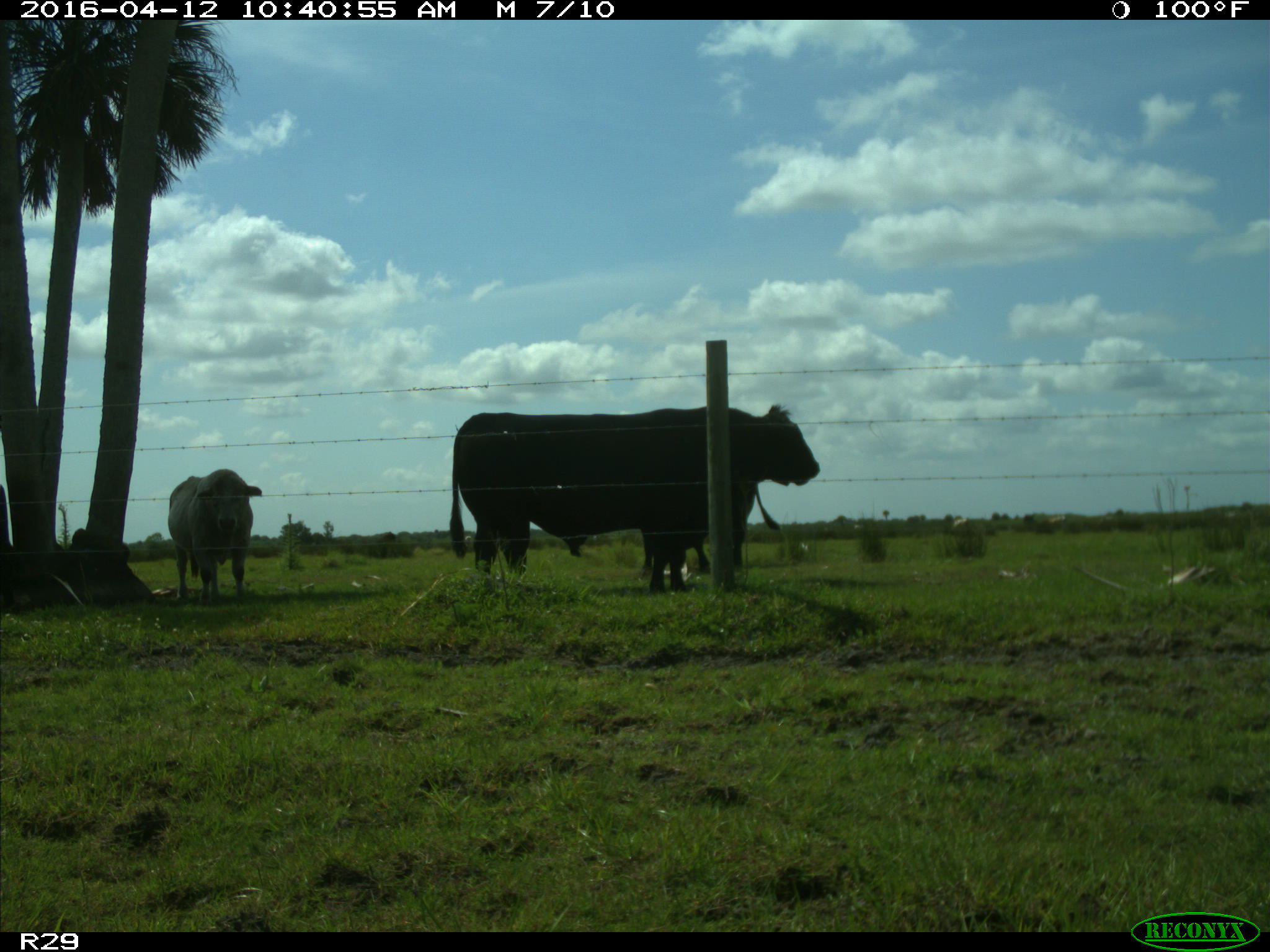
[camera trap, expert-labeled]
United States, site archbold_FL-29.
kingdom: Animalia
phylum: Chordata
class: Mammalia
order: Artiodactyla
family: Bovidae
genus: Bos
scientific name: Bos taurus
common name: domestic cow